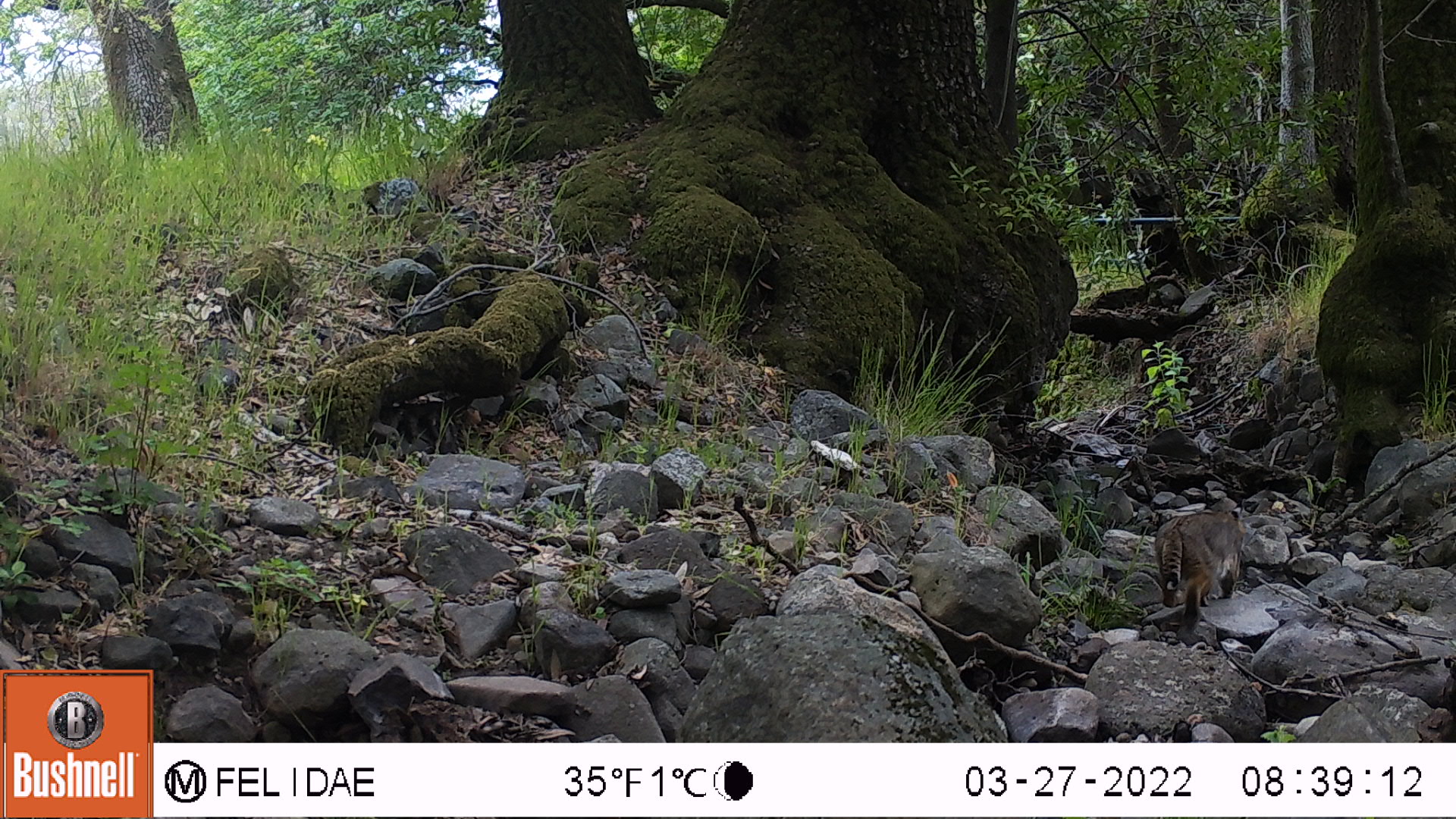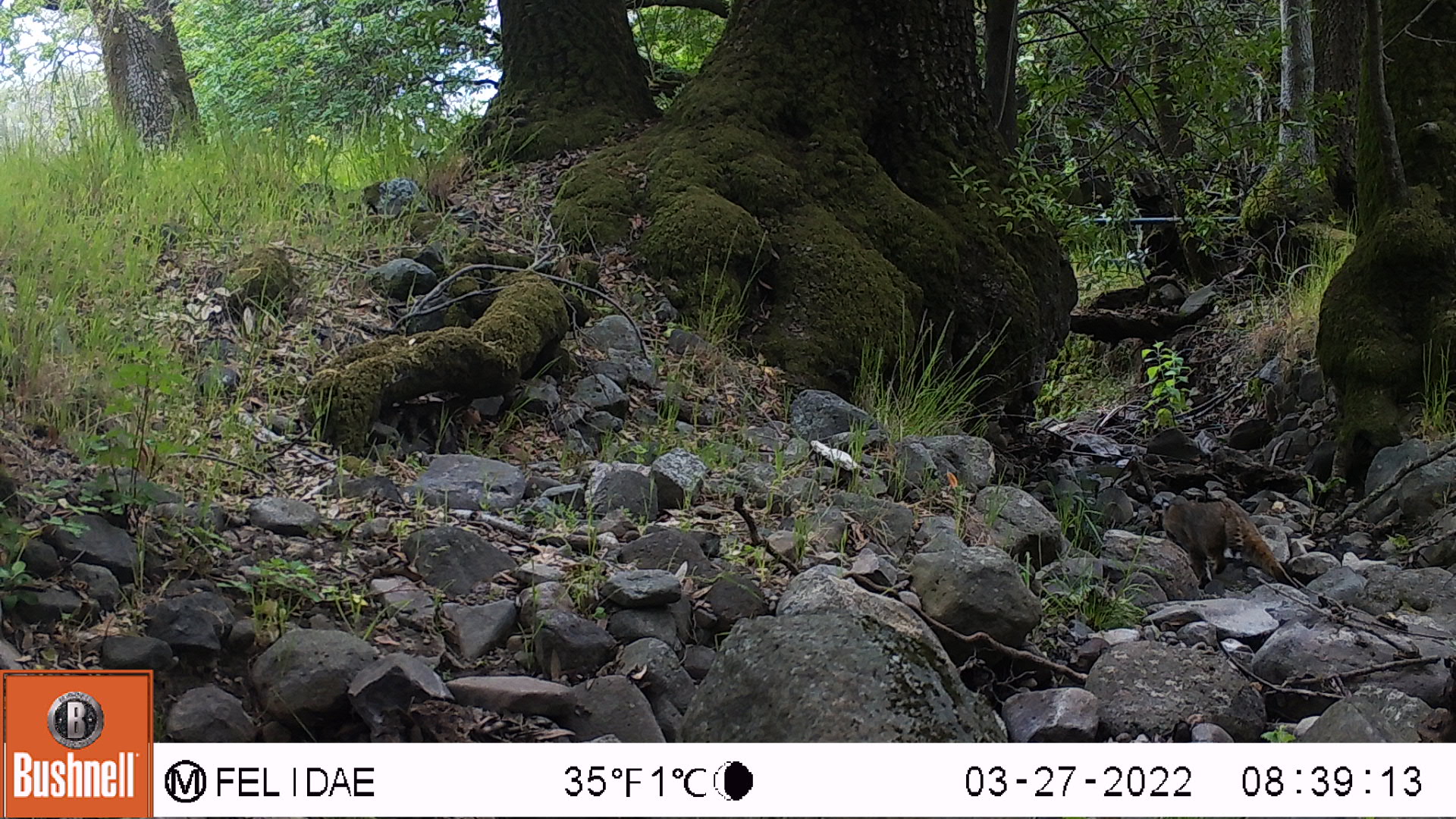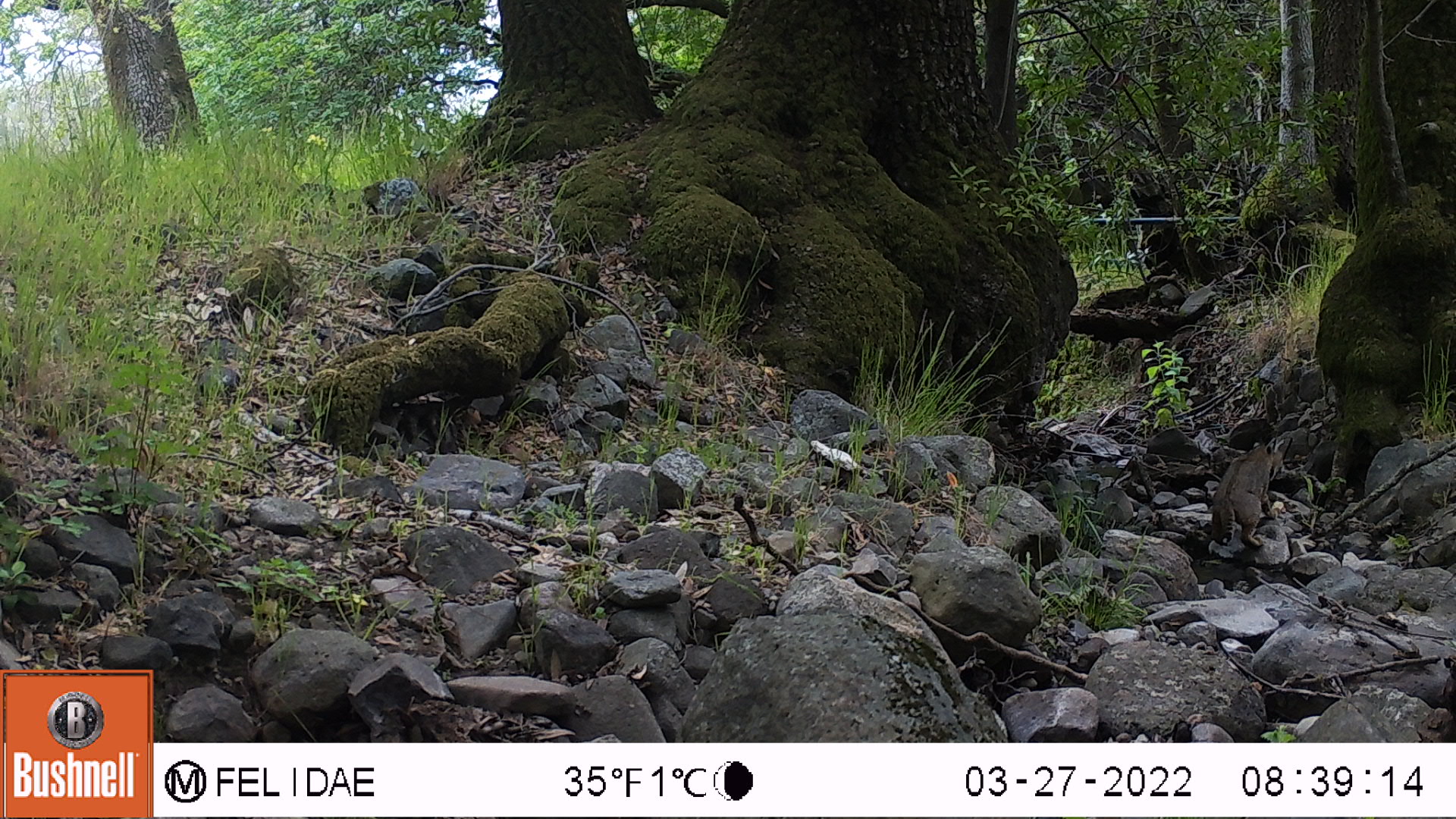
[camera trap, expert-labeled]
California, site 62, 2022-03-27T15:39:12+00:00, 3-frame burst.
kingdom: Animalia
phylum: Chordata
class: Mammalia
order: Carnivora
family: Felidae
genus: Lynx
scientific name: Lynx rufus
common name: bobcat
Bobcat (Lynx rufus).